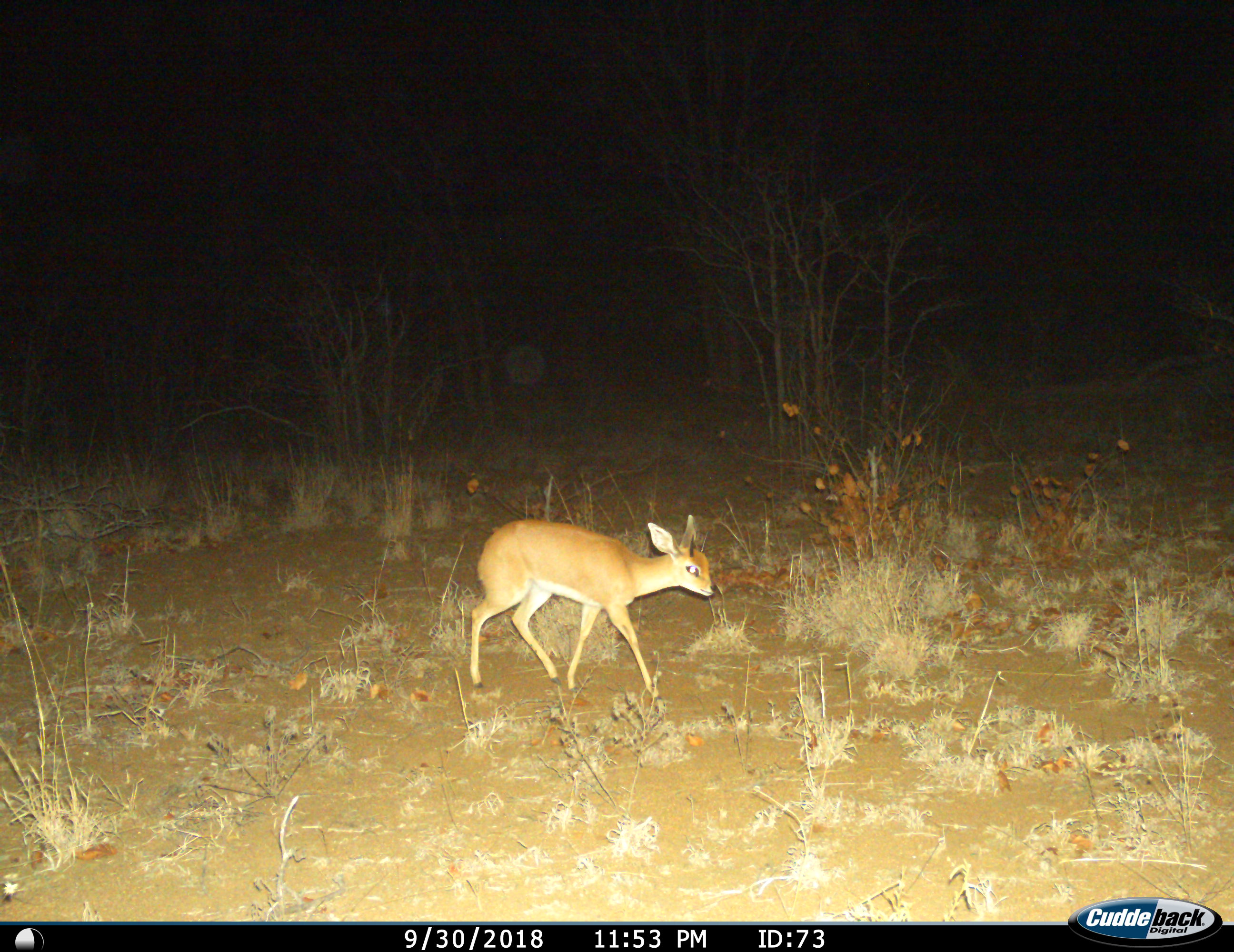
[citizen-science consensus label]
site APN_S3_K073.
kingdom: Animalia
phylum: Chordata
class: Mammalia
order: Artiodactyla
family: Bovidae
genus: Raphicerus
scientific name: Raphicerus campestris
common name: steenbok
Steenbok (Raphicerus campestris), count 1. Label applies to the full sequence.